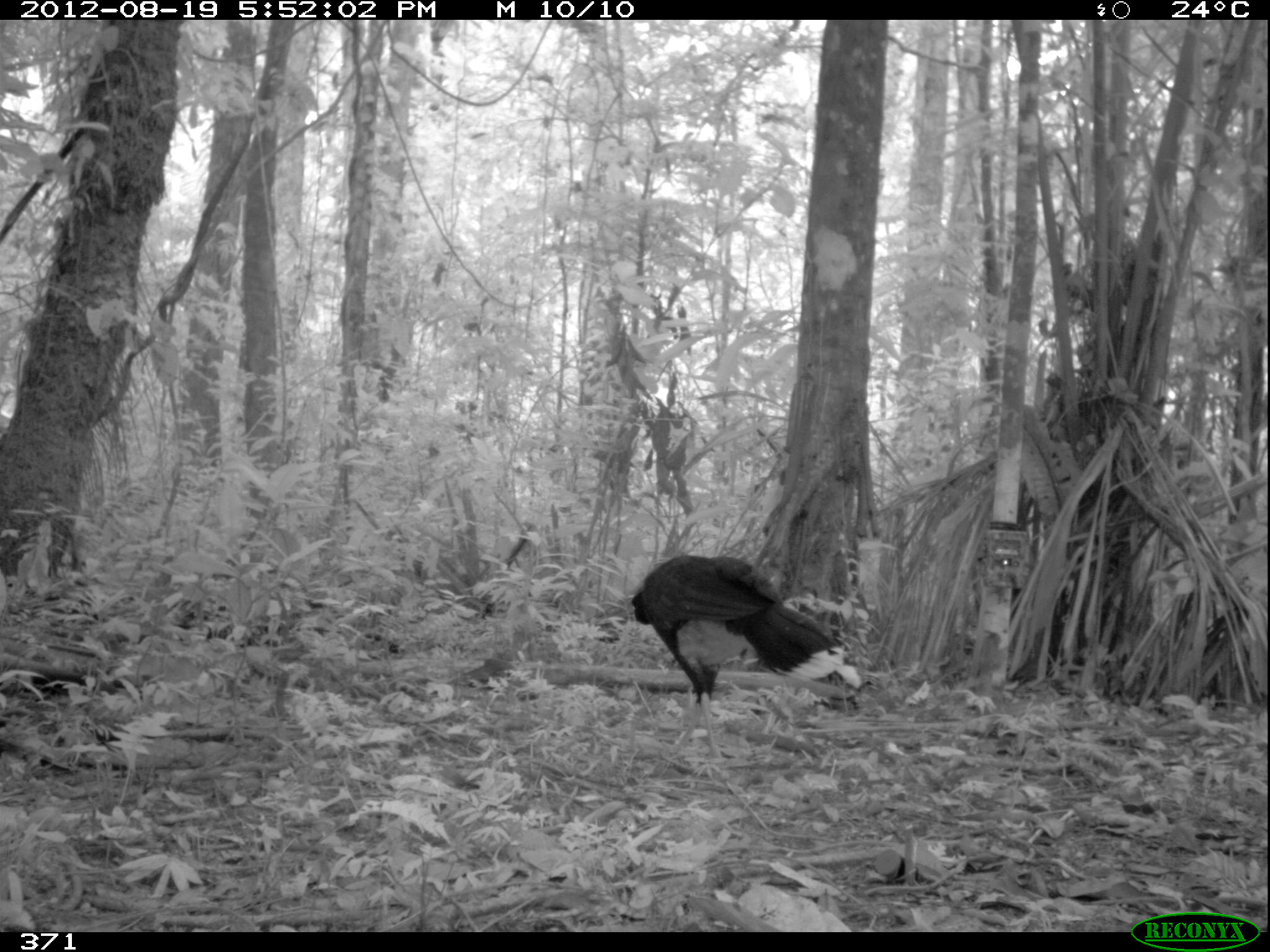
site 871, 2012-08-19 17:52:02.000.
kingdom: Animalia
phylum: Chordata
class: Aves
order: Galliformes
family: Cracidae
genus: Mitu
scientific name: Mitu tuberosum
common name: razor-billed curassow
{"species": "Mitu tuberosum (razor-billed curassow)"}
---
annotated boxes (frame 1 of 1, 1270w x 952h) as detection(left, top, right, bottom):
mitu tuberosum: detection(626, 553, 844, 761)